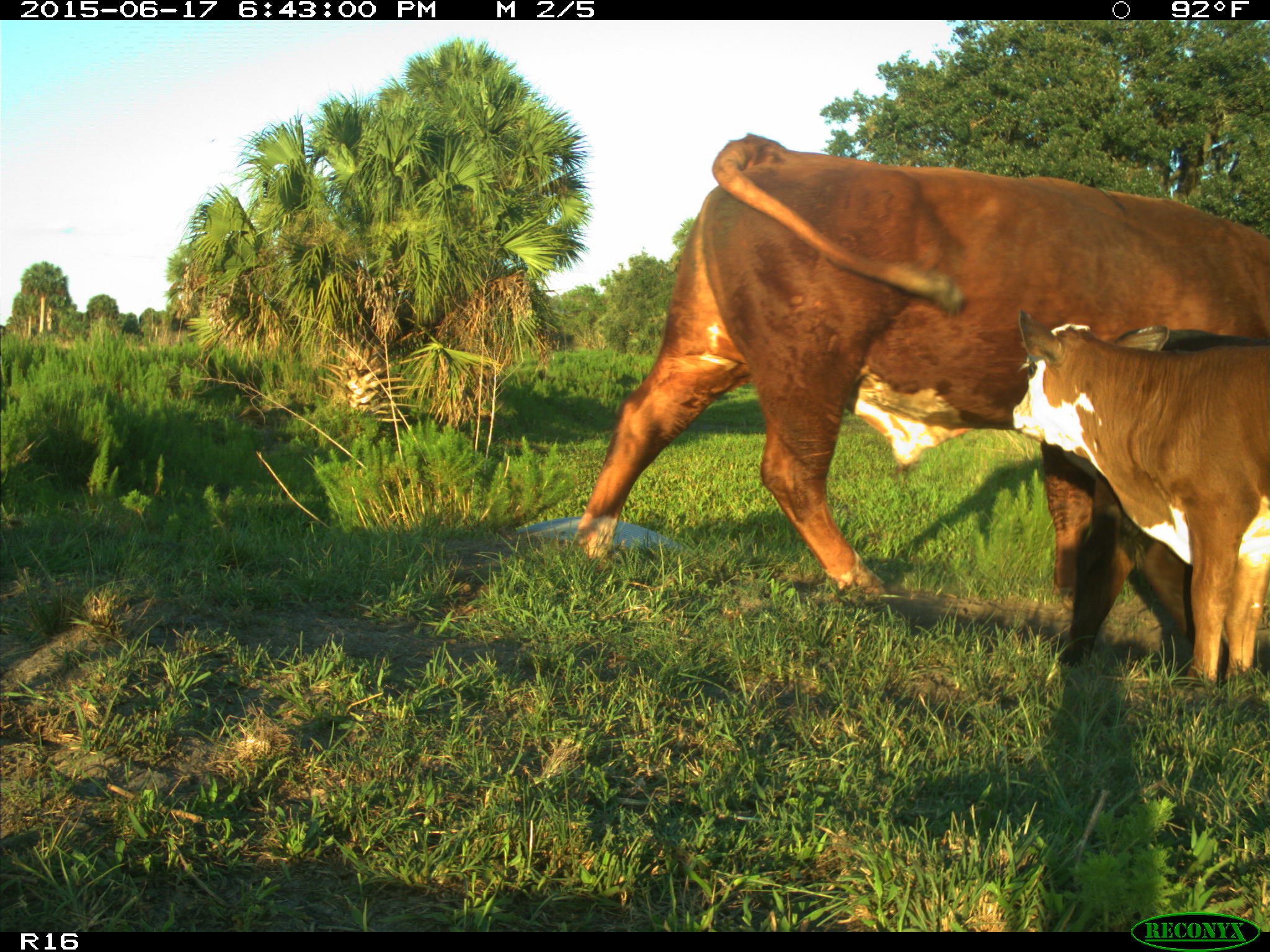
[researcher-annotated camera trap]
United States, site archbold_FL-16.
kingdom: Animalia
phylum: Chordata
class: Mammalia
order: Artiodactyla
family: Bovidae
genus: Bos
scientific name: Bos taurus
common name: domestic cow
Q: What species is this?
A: Bos taurus (domestic cow).